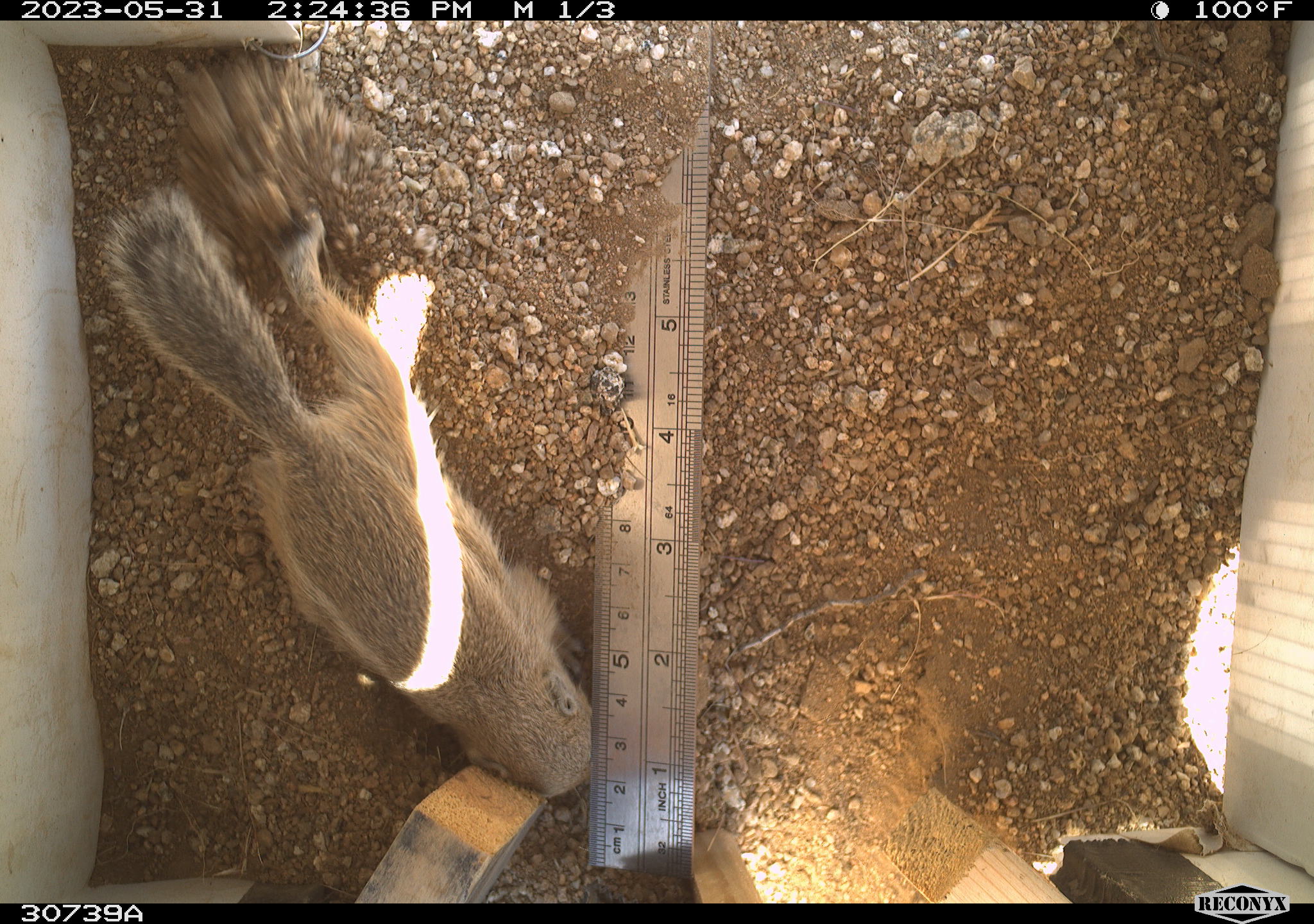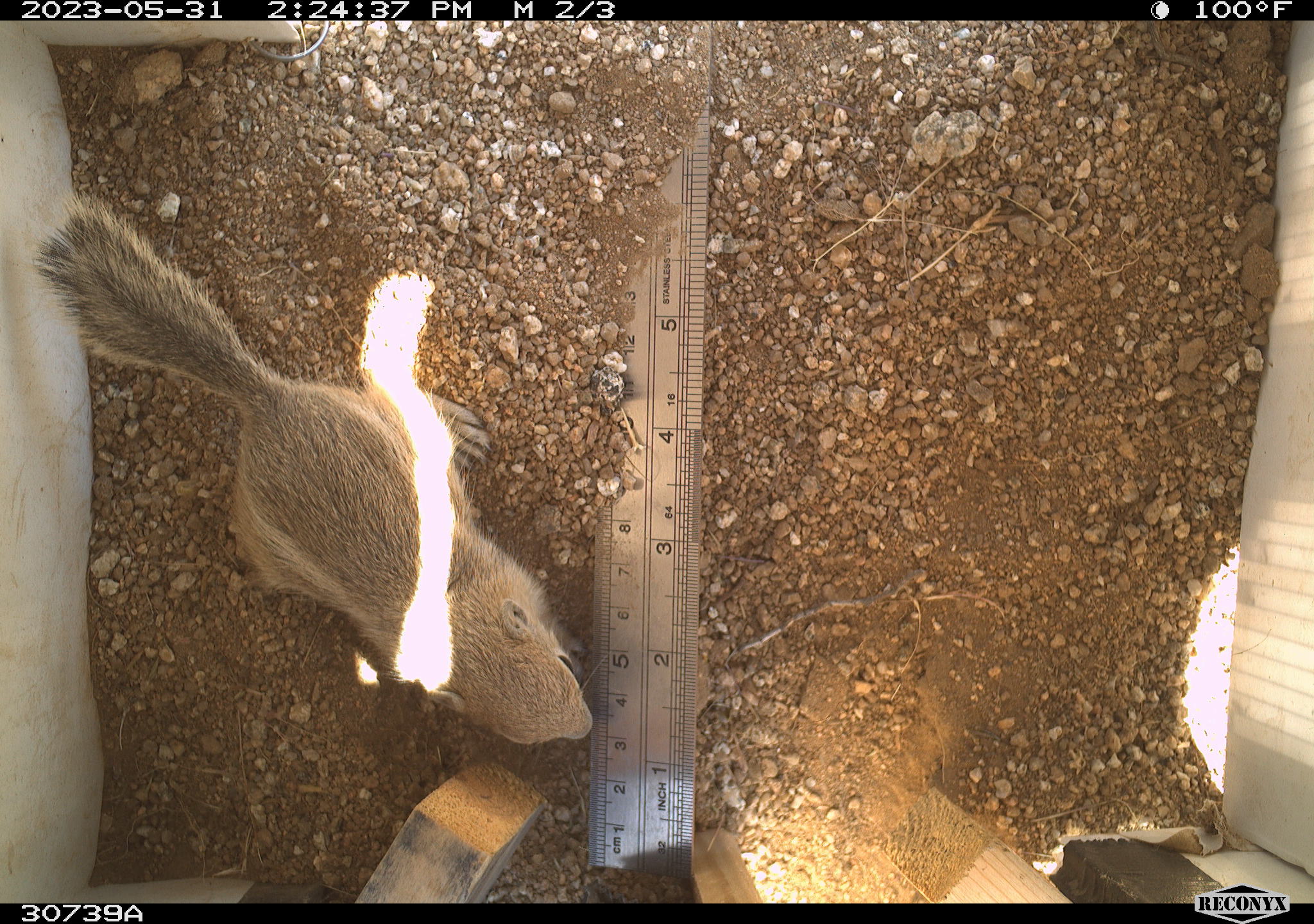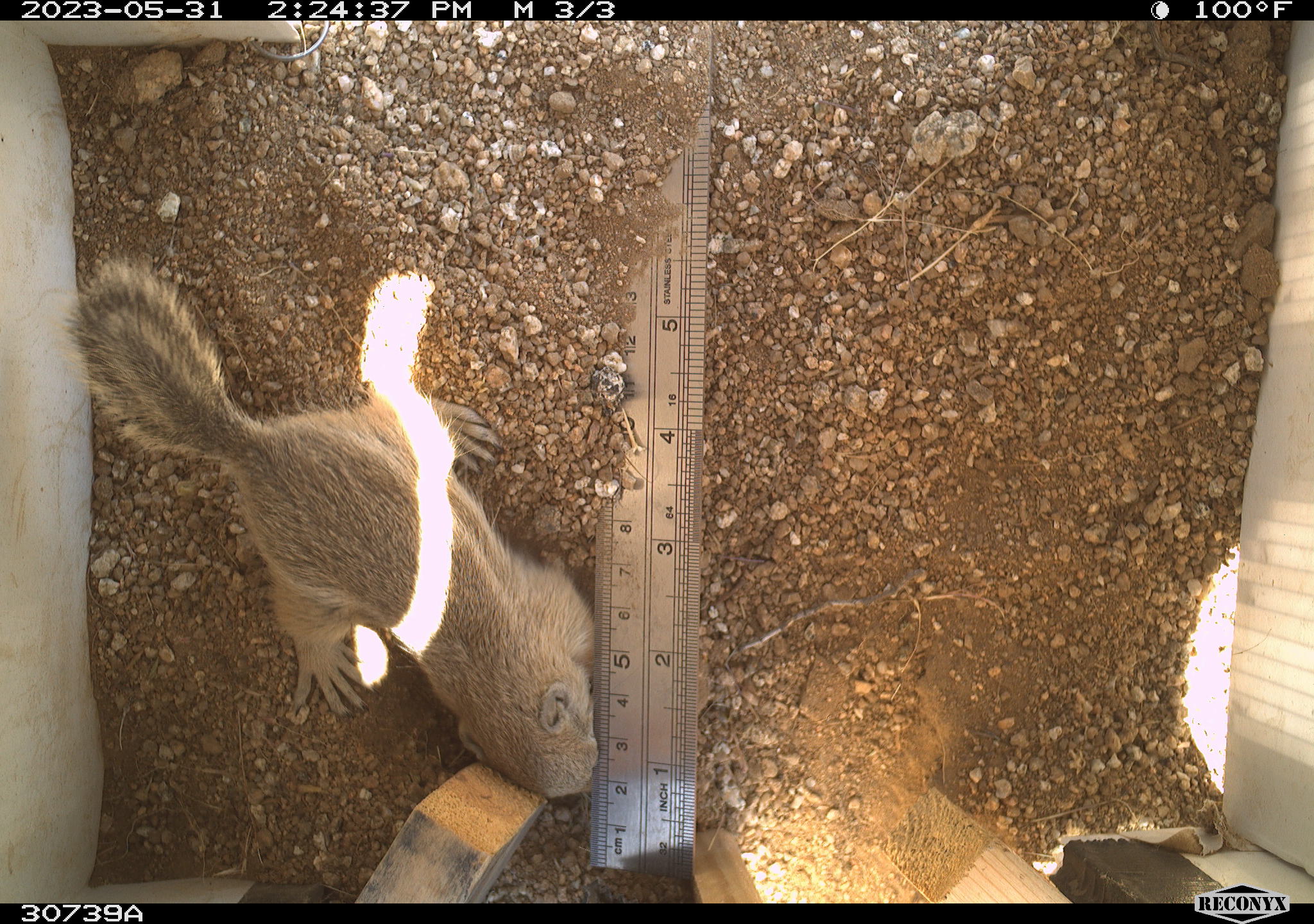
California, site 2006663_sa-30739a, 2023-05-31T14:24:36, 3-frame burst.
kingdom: Animalia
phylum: Chordata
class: Mammalia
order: Rodentia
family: Sciuridae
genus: Ammospermophilus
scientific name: Ammospermophilus leucurus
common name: white-tailed antelope squirrel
White-tailed antelope squirrel (Ammospermophilus leucurus).